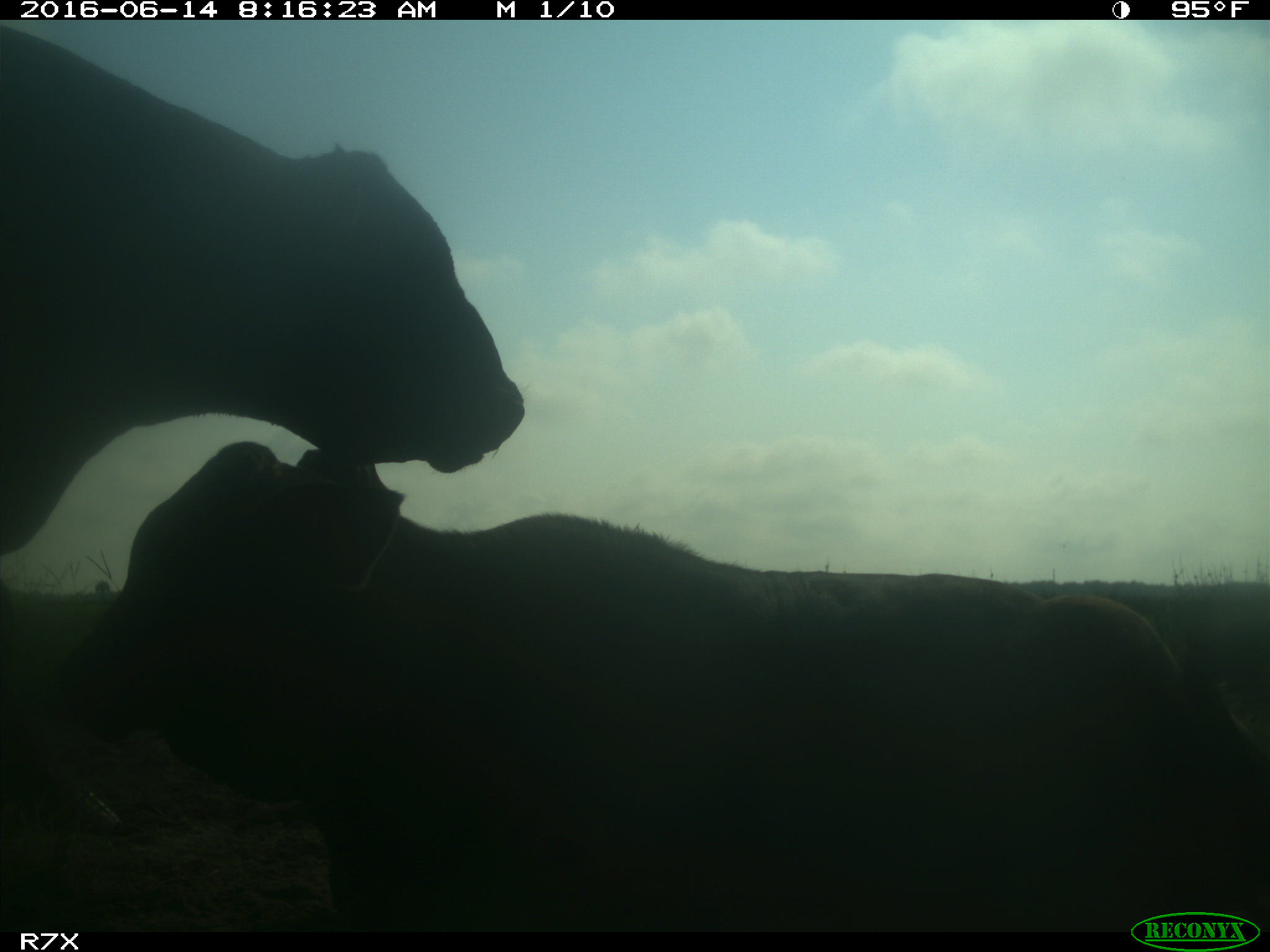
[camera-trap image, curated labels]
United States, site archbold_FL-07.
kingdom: Animalia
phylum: Chordata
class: Mammalia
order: Artiodactyla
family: Bovidae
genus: Bos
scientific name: Bos taurus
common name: domestic cow